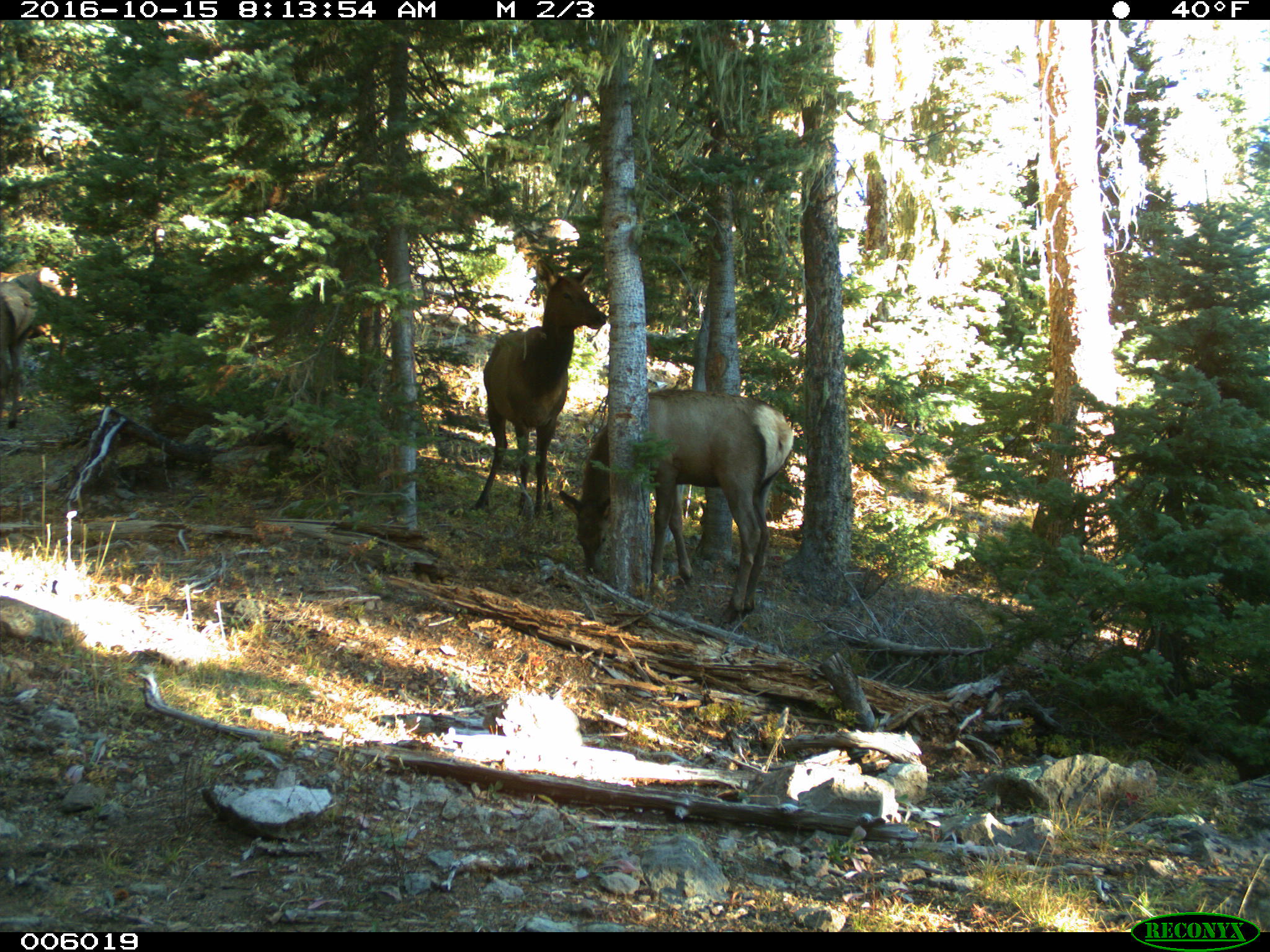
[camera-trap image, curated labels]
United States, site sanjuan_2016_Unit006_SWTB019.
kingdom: Animalia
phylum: Chordata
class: Mammalia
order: Artiodactyla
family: Cervidae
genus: Cervus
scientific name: Cervus elaphus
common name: red deer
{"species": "Cervus elaphus (red deer)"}